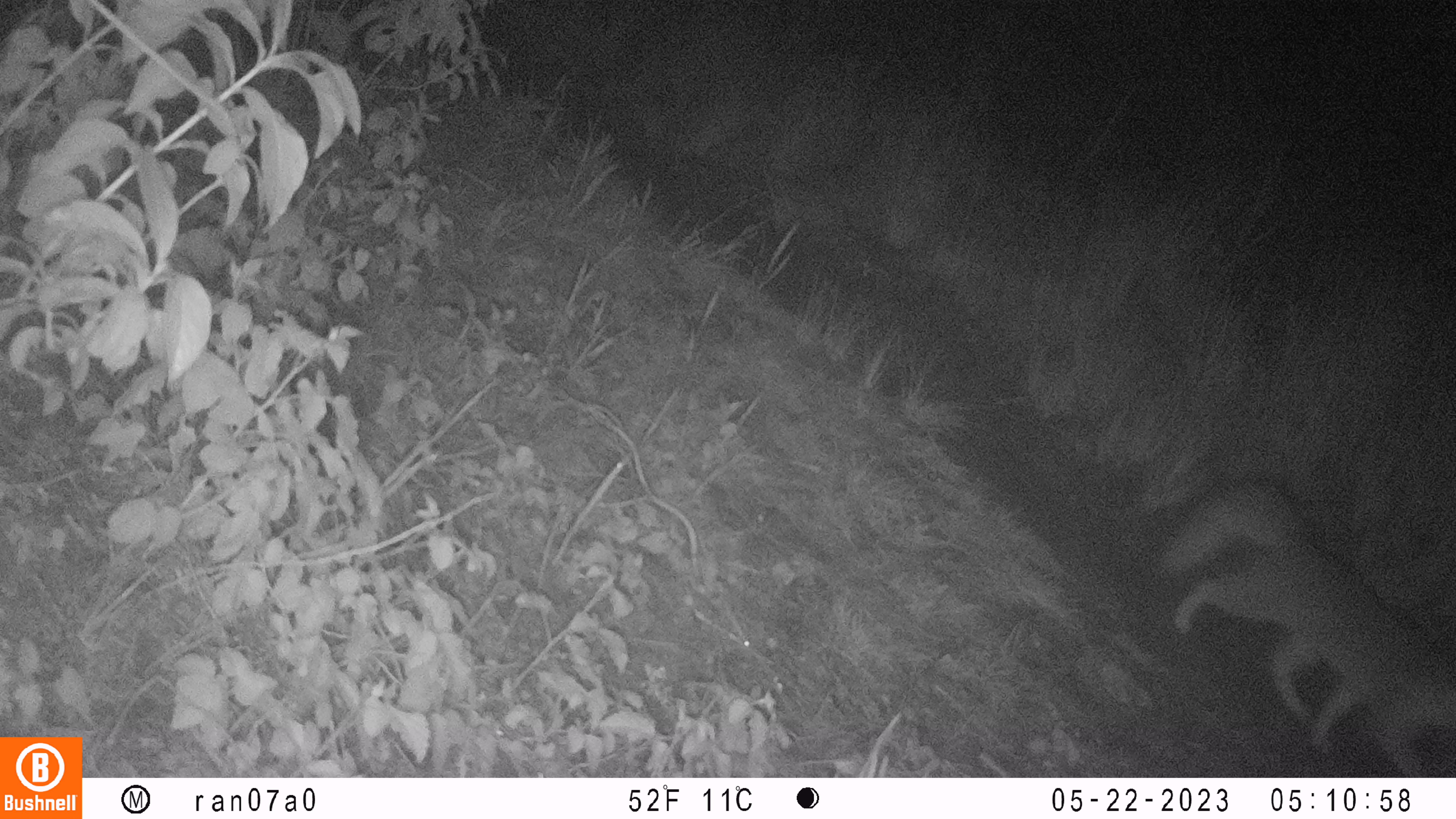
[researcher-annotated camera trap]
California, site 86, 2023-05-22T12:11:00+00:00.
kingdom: Animalia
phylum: Chordata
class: Mammalia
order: Carnivora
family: Canidae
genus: Urocyon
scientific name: Urocyon cinereoargenteus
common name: gray fox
Gray fox (Urocyon cinereoargenteus).